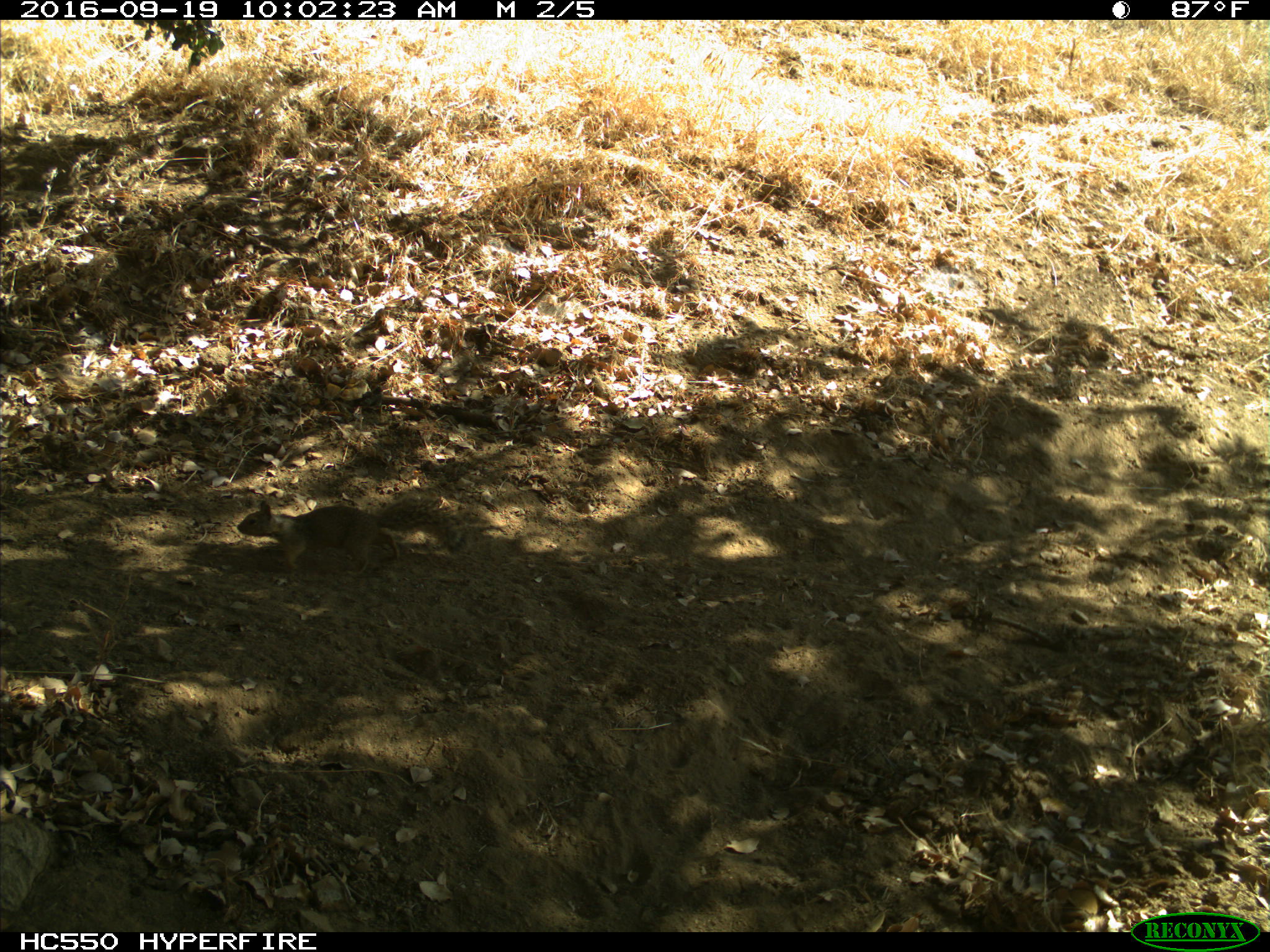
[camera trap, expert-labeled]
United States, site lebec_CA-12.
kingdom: Animalia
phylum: Chordata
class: Mammalia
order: Rodentia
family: Sciuridae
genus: Otospermophilus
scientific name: Otospermophilus beecheyi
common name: california ground squirrel